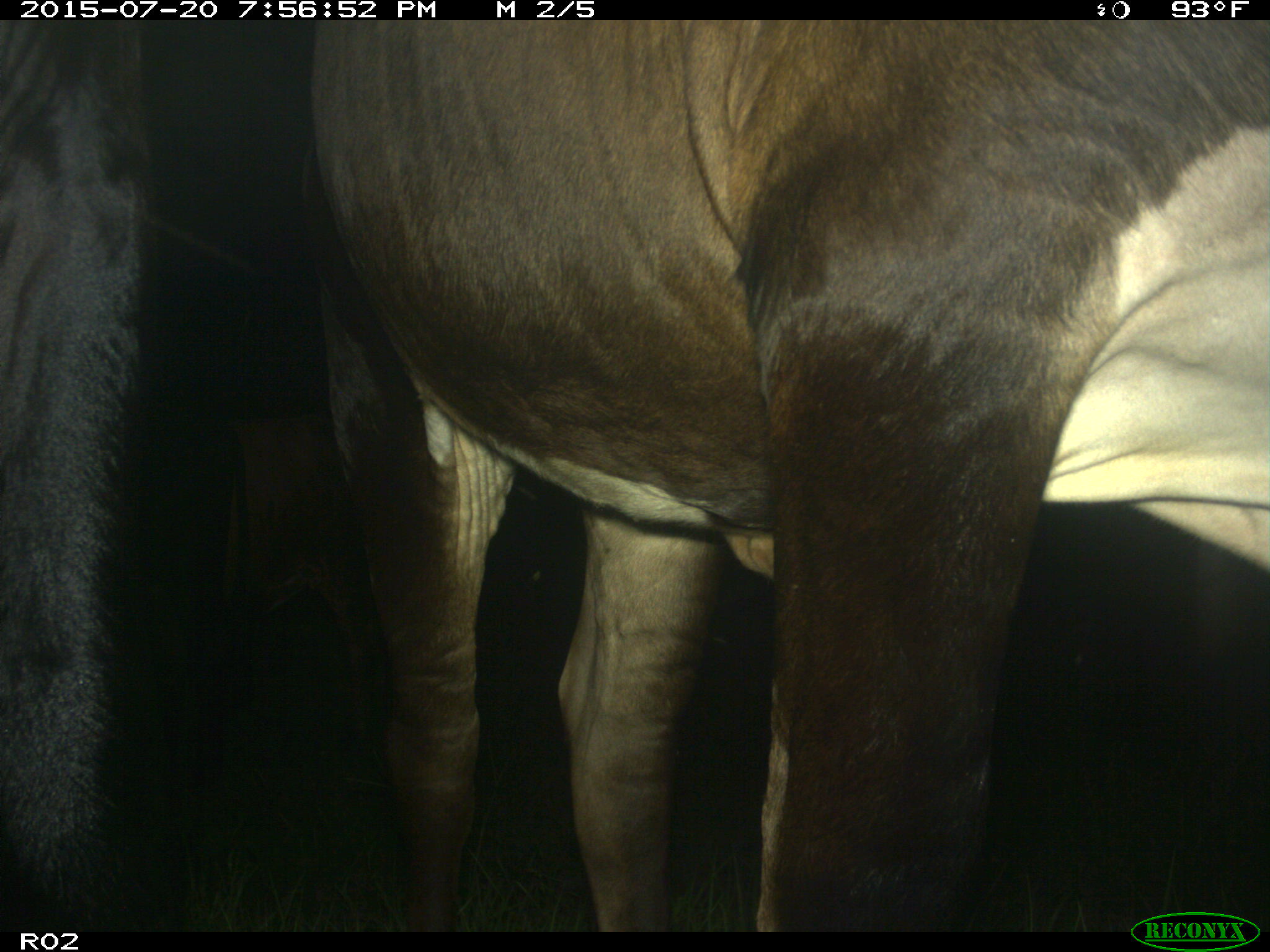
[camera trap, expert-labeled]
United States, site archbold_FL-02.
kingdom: Animalia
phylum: Chordata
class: Mammalia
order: Artiodactyla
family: Bovidae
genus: Bos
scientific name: Bos taurus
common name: domestic cow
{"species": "Bos taurus (domestic cow)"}